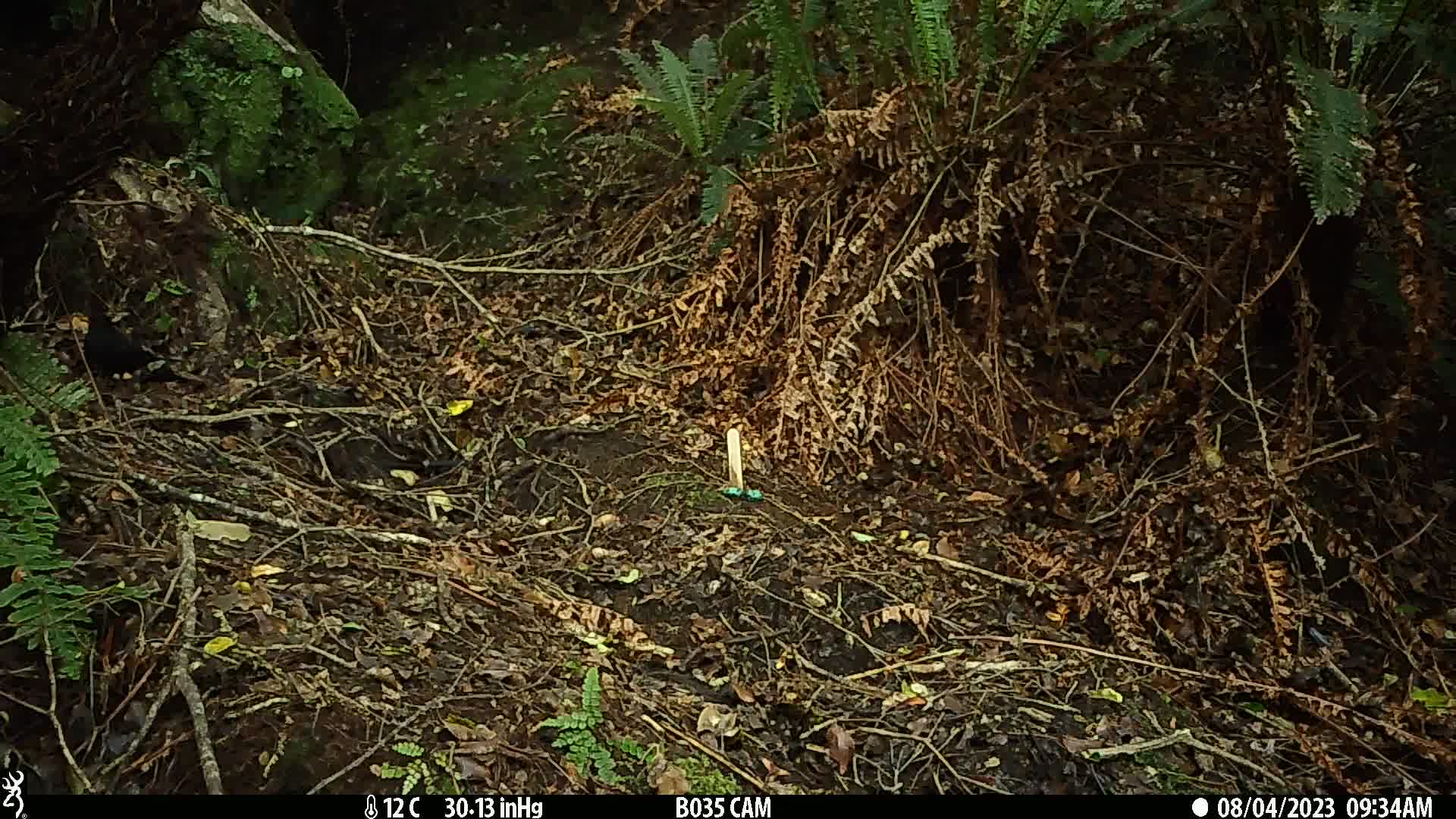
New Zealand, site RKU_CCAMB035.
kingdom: Animalia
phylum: Chordata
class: Aves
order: Passeriformes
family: Turdidae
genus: Turdus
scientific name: Turdus merula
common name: eurasian blackbird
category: blackbird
Blackbird (eurasian blackbird) (Turdus merula).